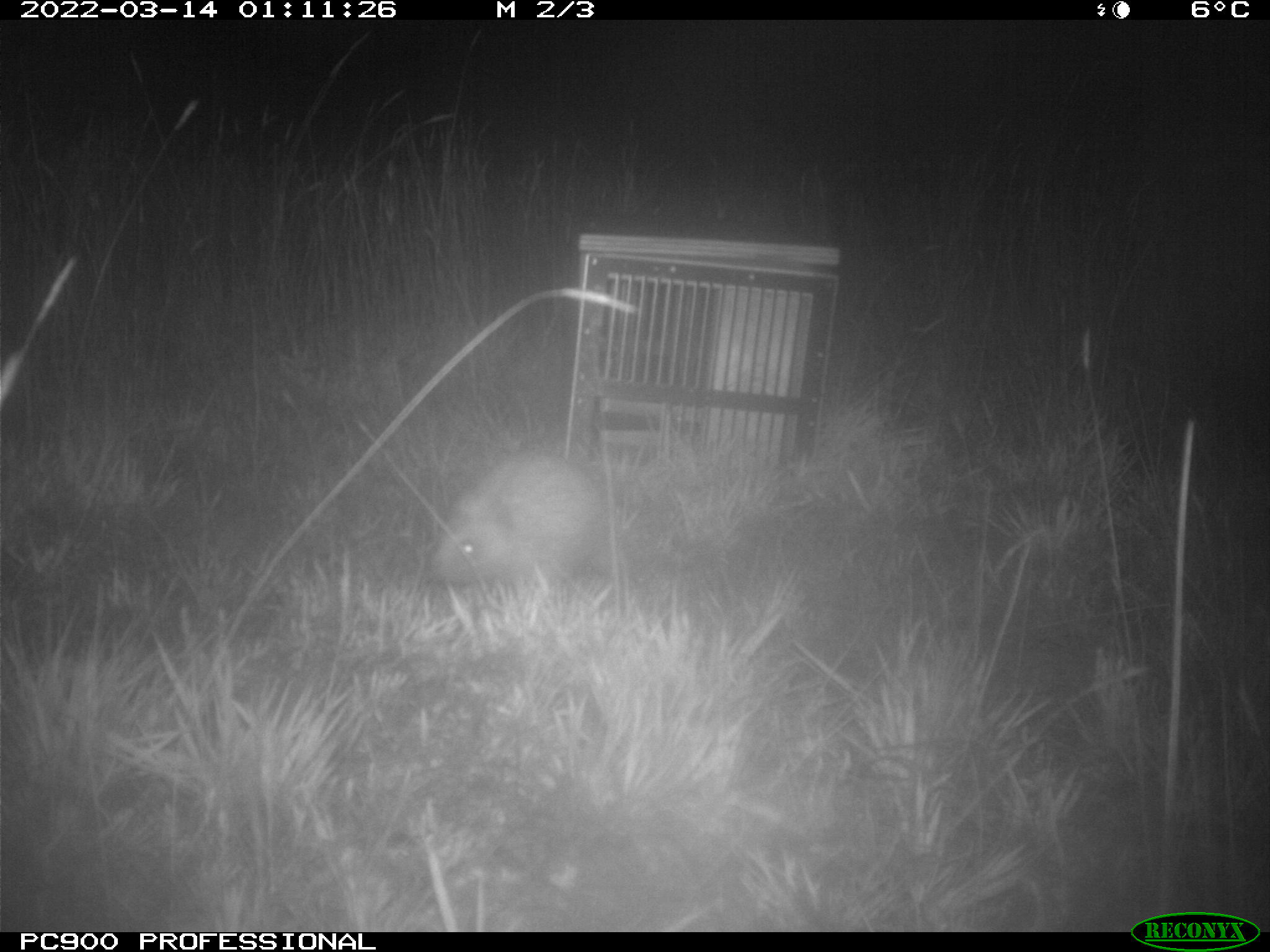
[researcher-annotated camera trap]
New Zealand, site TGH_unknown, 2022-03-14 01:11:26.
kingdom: Animalia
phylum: Chordata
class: Mammalia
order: Eulipotyphla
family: Erinaceidae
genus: Erinaceus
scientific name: Erinaceus europaeus europaeus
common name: european hedgehog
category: hedgehog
Hedgehog (european hedgehog) (Erinaceus europaeus europaeus).